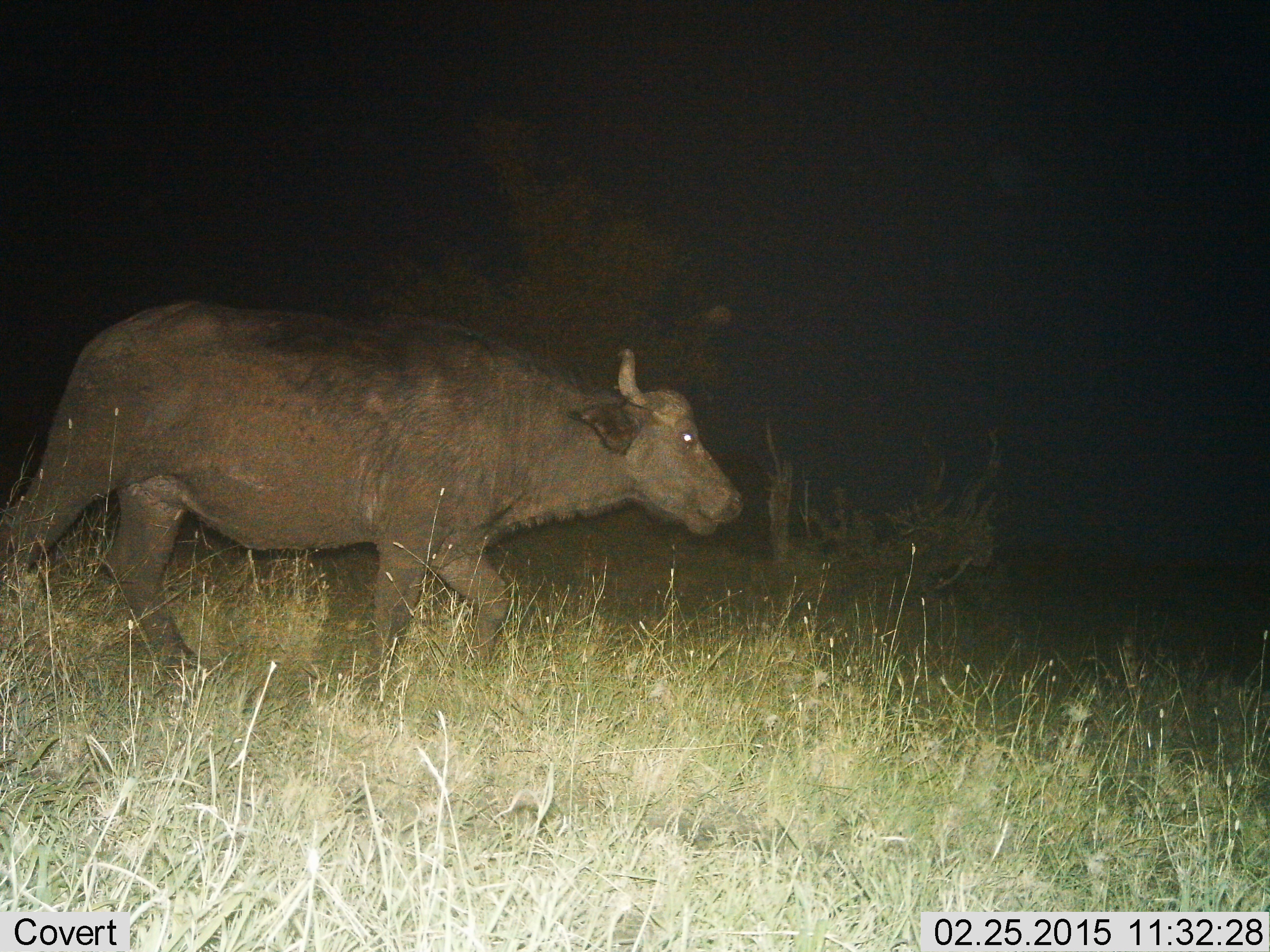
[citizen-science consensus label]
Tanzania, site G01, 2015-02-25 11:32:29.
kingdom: Animalia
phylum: Chordata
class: Mammalia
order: Artiodactyla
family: Bovidae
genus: Syncerus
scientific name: Syncerus caffer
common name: cape buffalo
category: buffalo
Buffalo (cape buffalo) (Syncerus caffer), count 1. Behavior (volunteer vote fractions): standing 30%, resting 0%, moving 80%, interacting 0%. Young present (vote fraction): 0%. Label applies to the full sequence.